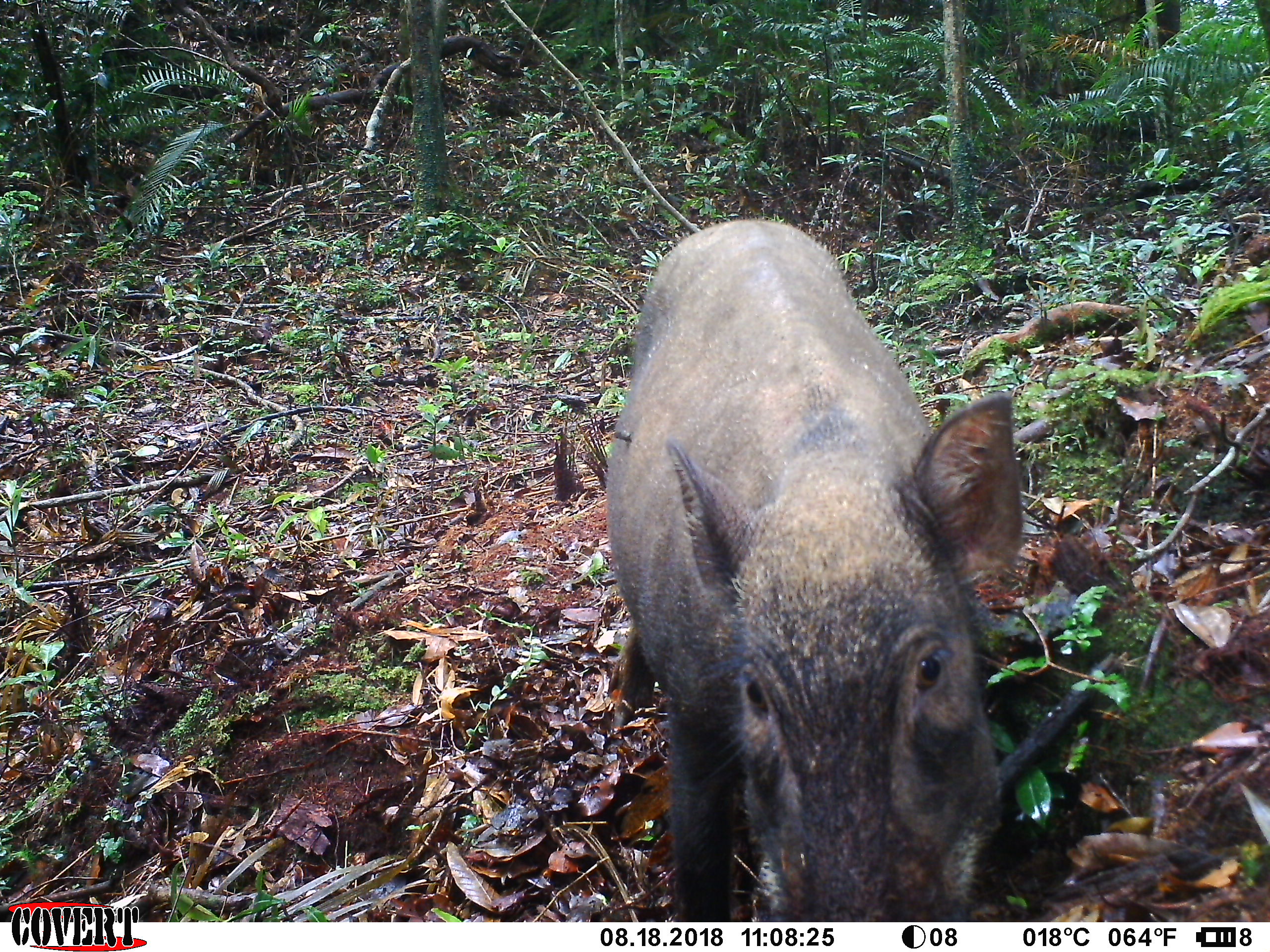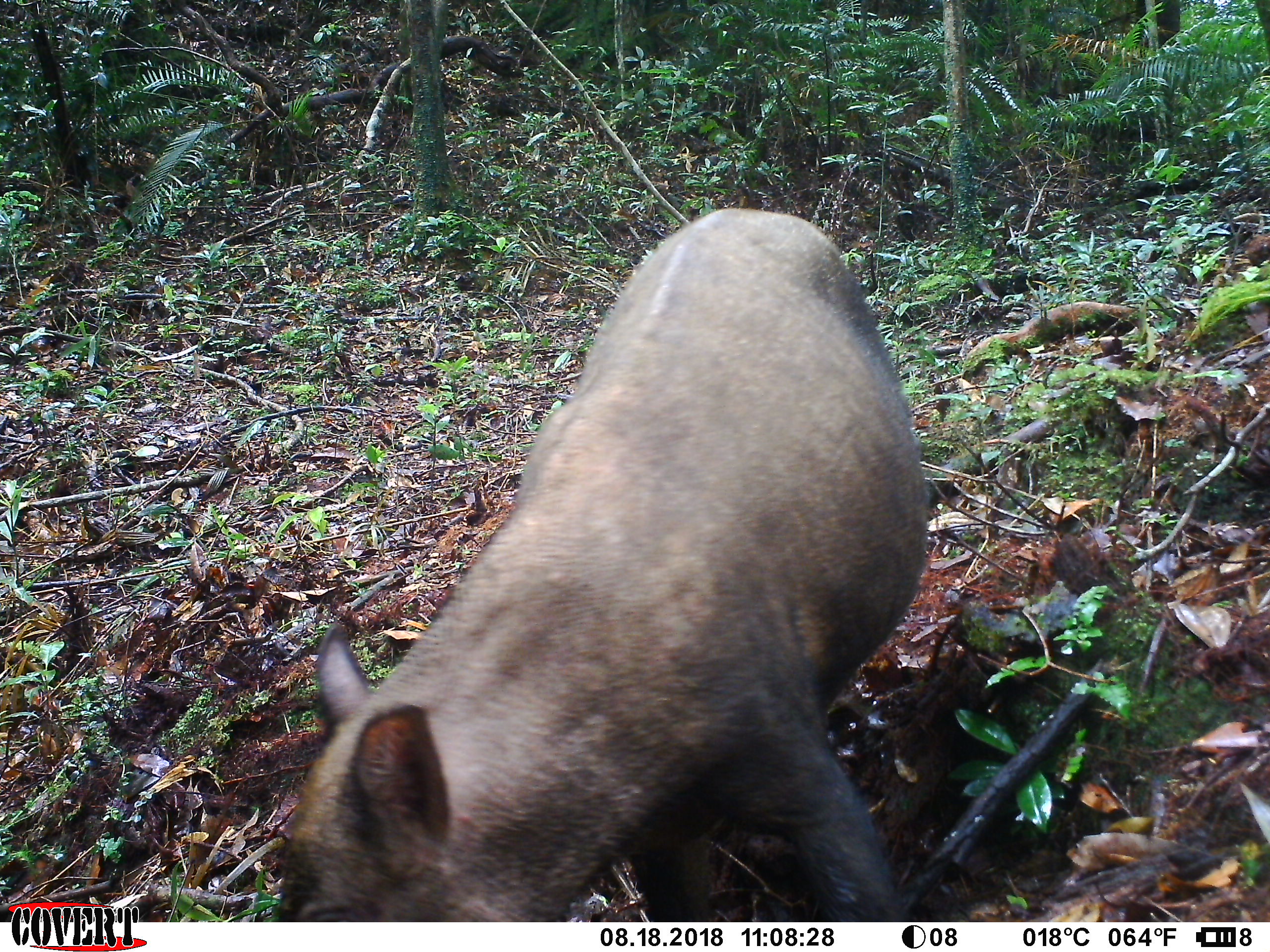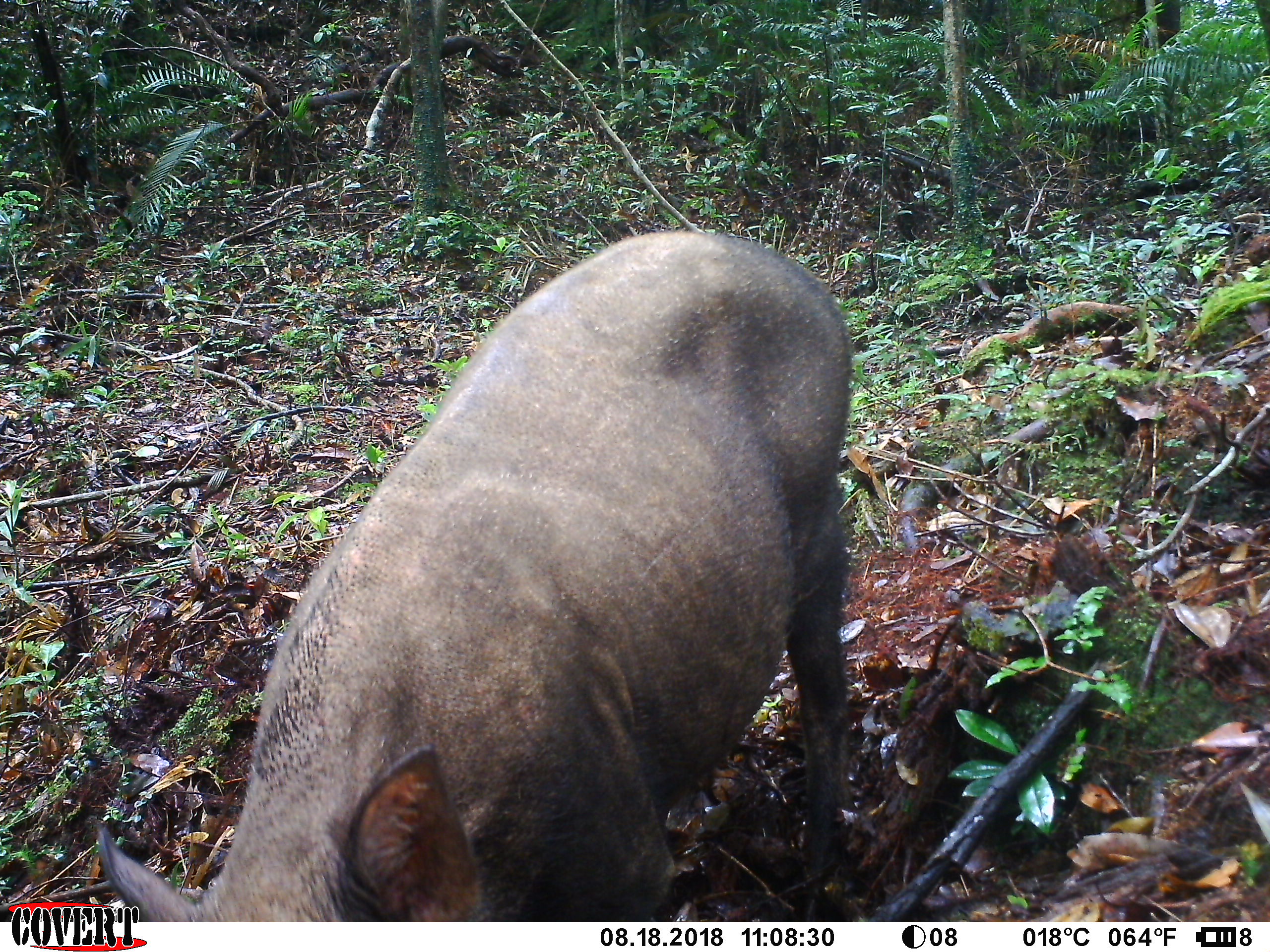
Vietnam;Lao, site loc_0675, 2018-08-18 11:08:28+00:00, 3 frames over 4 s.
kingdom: Animalia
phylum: Chordata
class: Mammalia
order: Artiodactyla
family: Suidae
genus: Sus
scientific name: Sus scrofa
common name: eurasian wild pig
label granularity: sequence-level